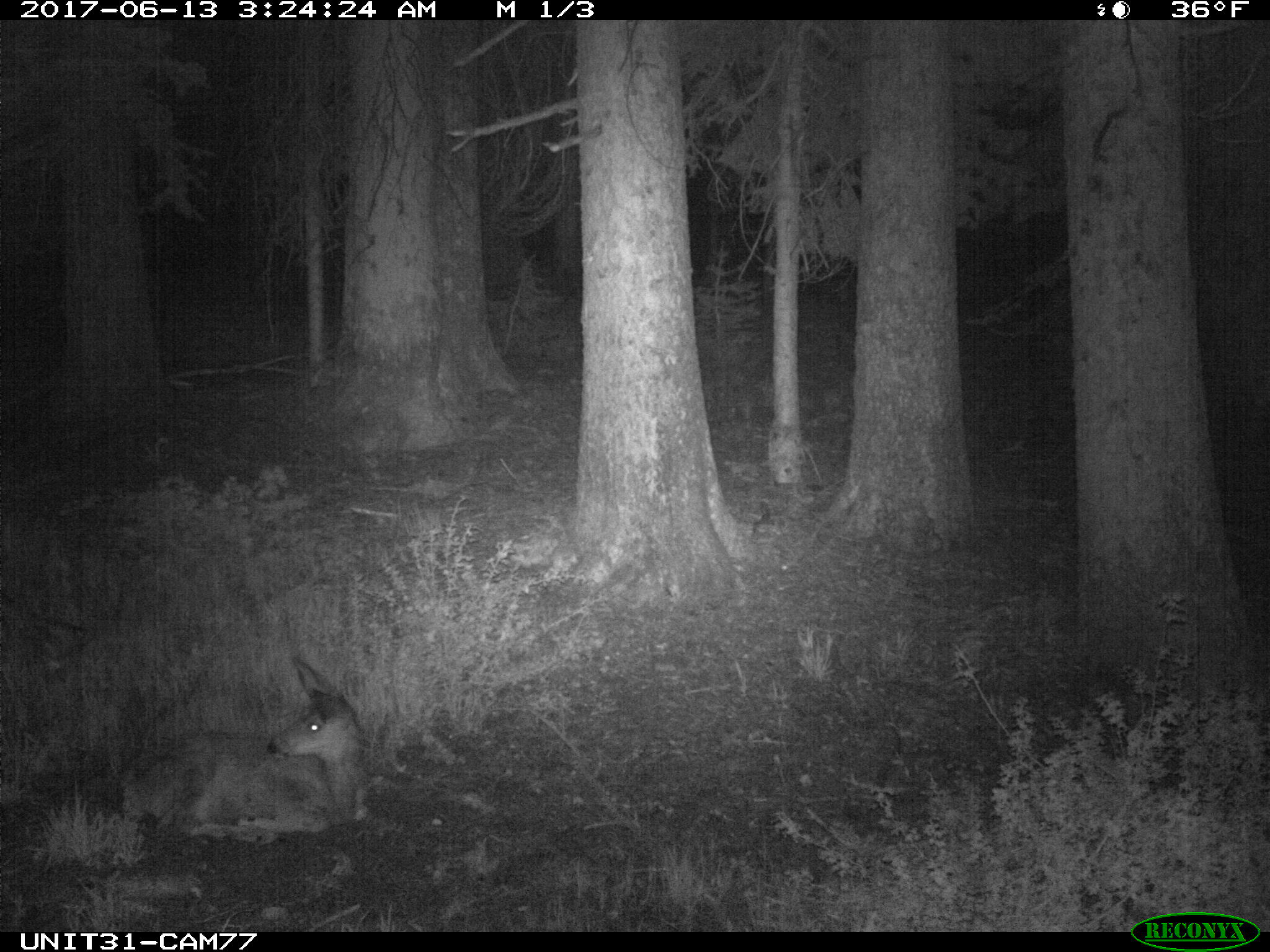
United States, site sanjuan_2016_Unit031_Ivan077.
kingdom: Animalia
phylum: Chordata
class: Mammalia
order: Artiodactyla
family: Cervidae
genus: Odocoileus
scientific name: Odocoileus hemionus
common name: mule deer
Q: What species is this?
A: Odocoileus hemionus (mule deer).